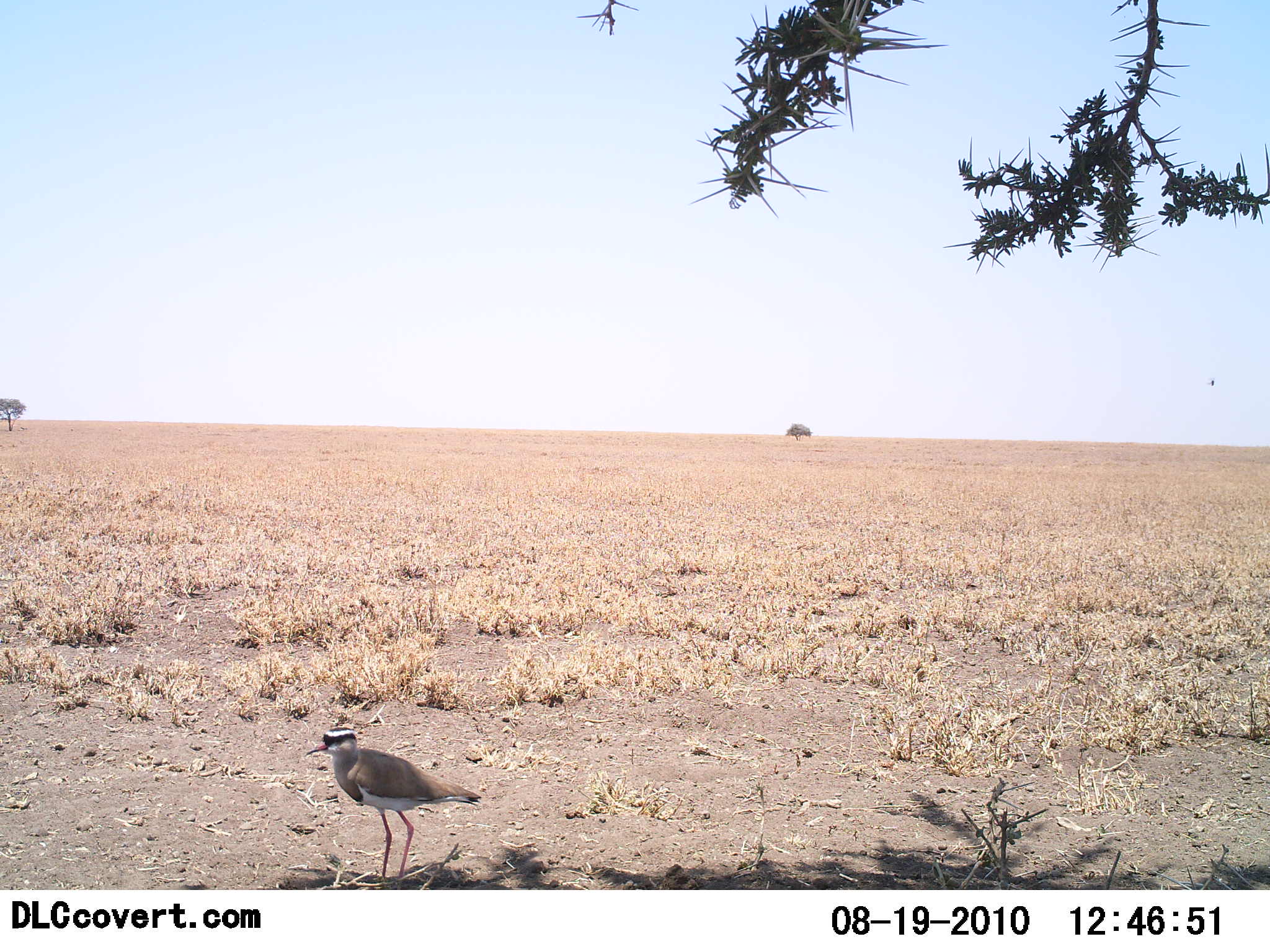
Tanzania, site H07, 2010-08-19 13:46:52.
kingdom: Animalia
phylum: Chordata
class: Aves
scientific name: Aves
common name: bird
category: otherbird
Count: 1.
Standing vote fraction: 92%.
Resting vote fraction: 8%.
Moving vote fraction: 0%.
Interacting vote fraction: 0%.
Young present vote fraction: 0%.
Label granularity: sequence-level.